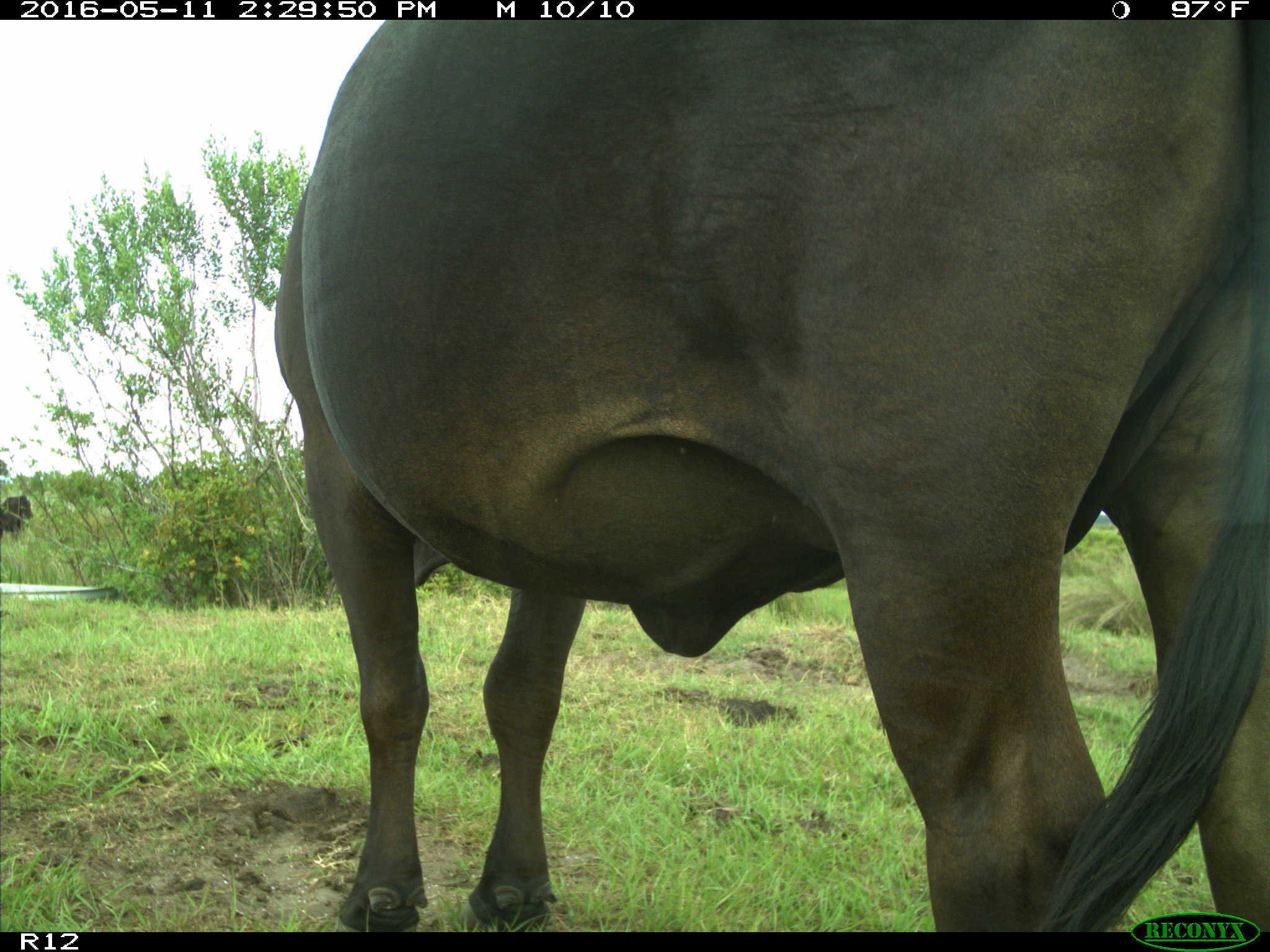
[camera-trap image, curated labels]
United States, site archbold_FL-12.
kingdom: Animalia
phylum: Chordata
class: Mammalia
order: Artiodactyla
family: Bovidae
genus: Bos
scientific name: Bos taurus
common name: domestic cow